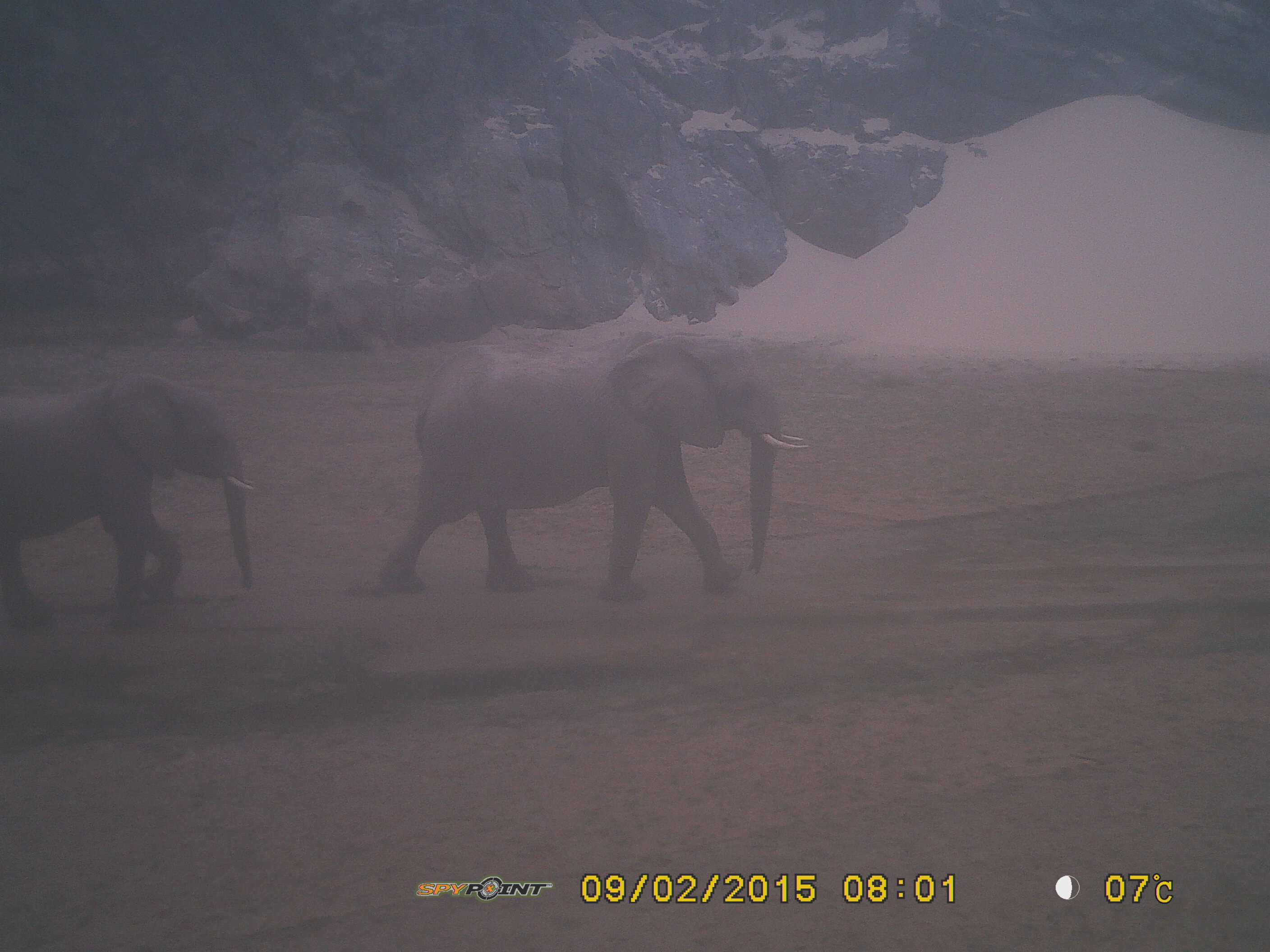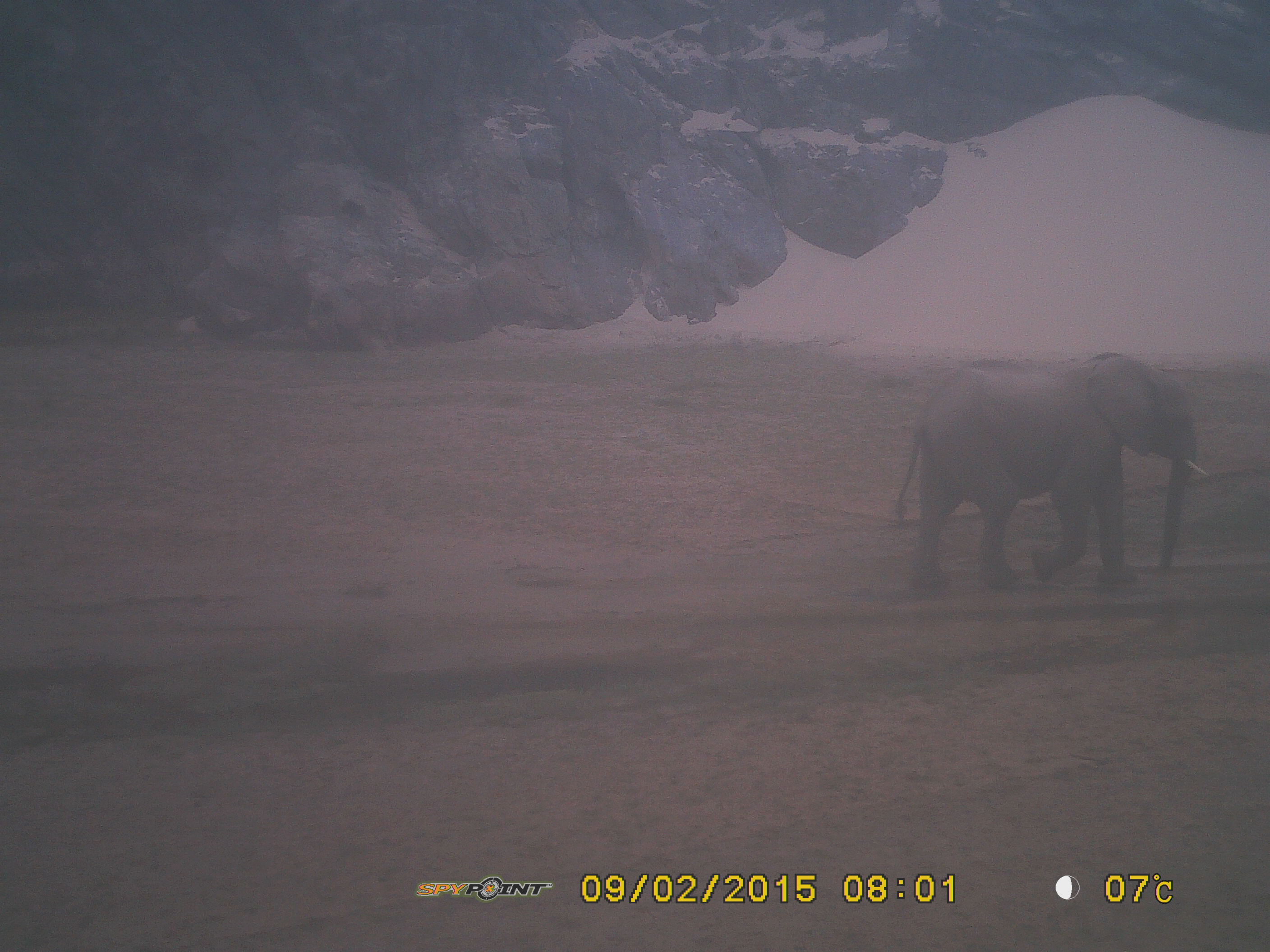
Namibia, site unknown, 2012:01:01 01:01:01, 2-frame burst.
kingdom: Animalia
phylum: Chordata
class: Mammalia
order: Proboscidea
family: Elephantidae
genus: Loxodonta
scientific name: Loxodonta africana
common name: african elephant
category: loxodanta africana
Loxodanta africana (african elephant) (Loxodonta africana).